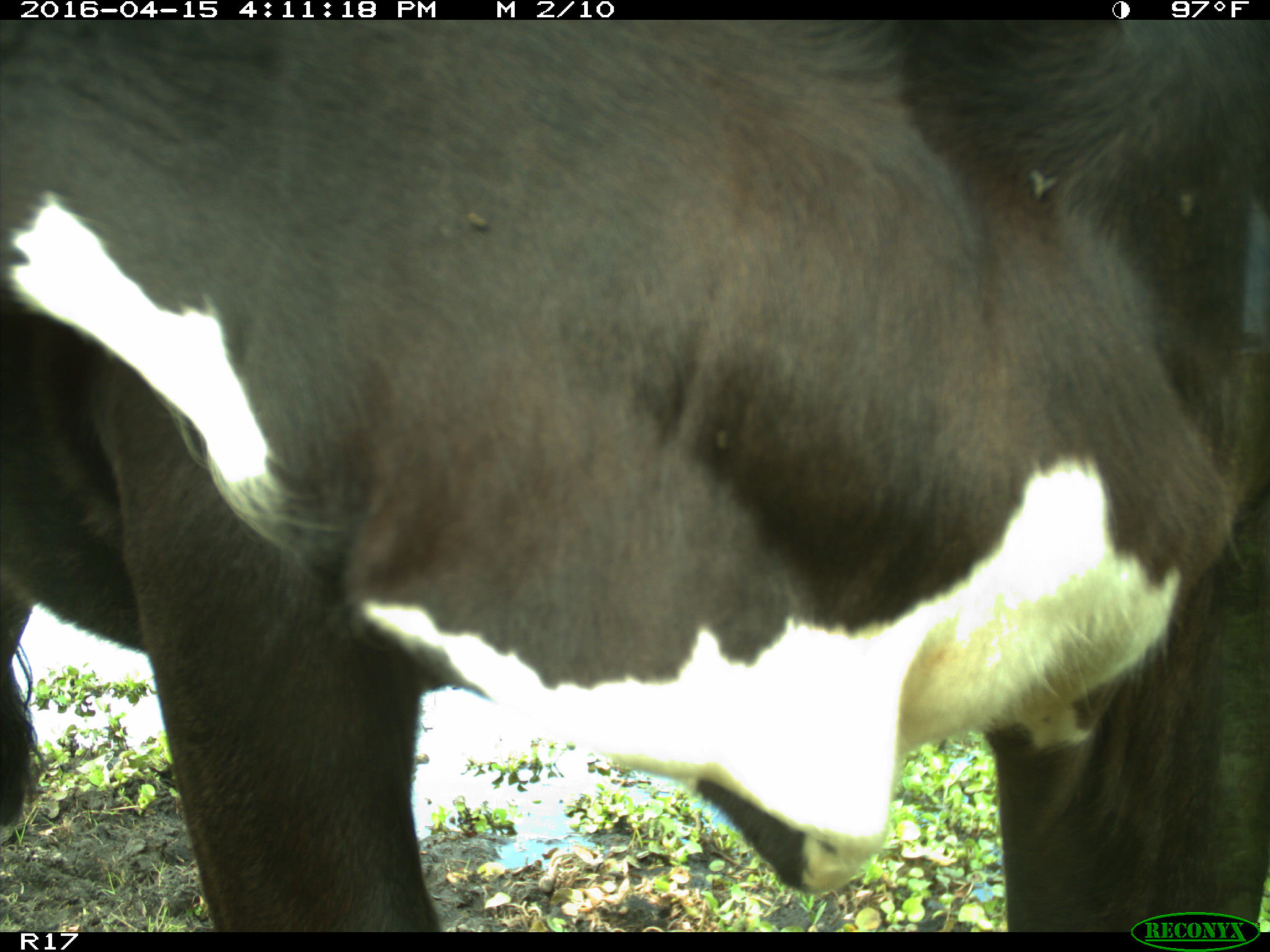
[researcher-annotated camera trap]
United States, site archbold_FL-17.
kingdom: Animalia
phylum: Chordata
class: Mammalia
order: Artiodactyla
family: Bovidae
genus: Bos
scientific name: Bos taurus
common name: domestic cow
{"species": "Bos taurus (domestic cow)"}